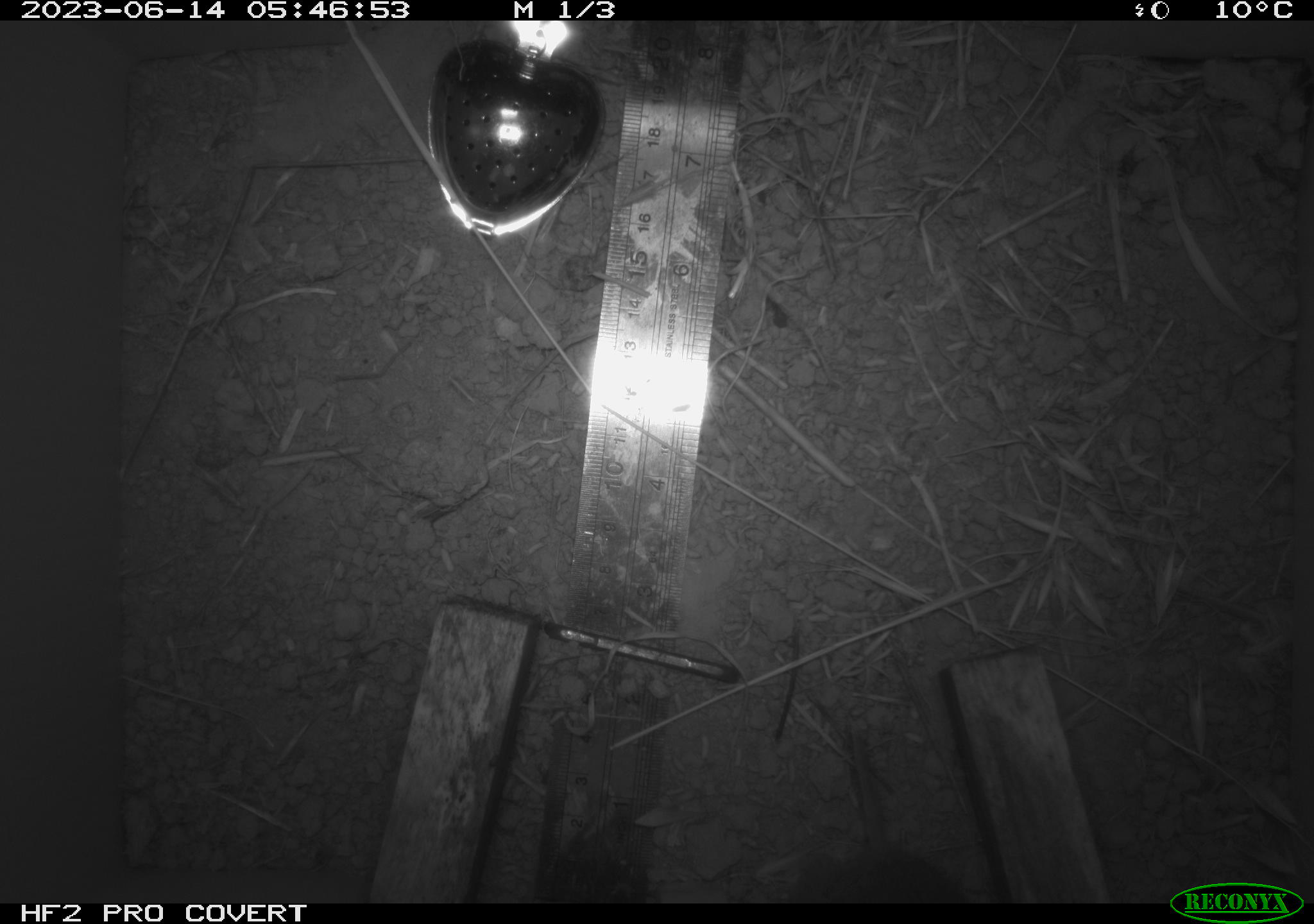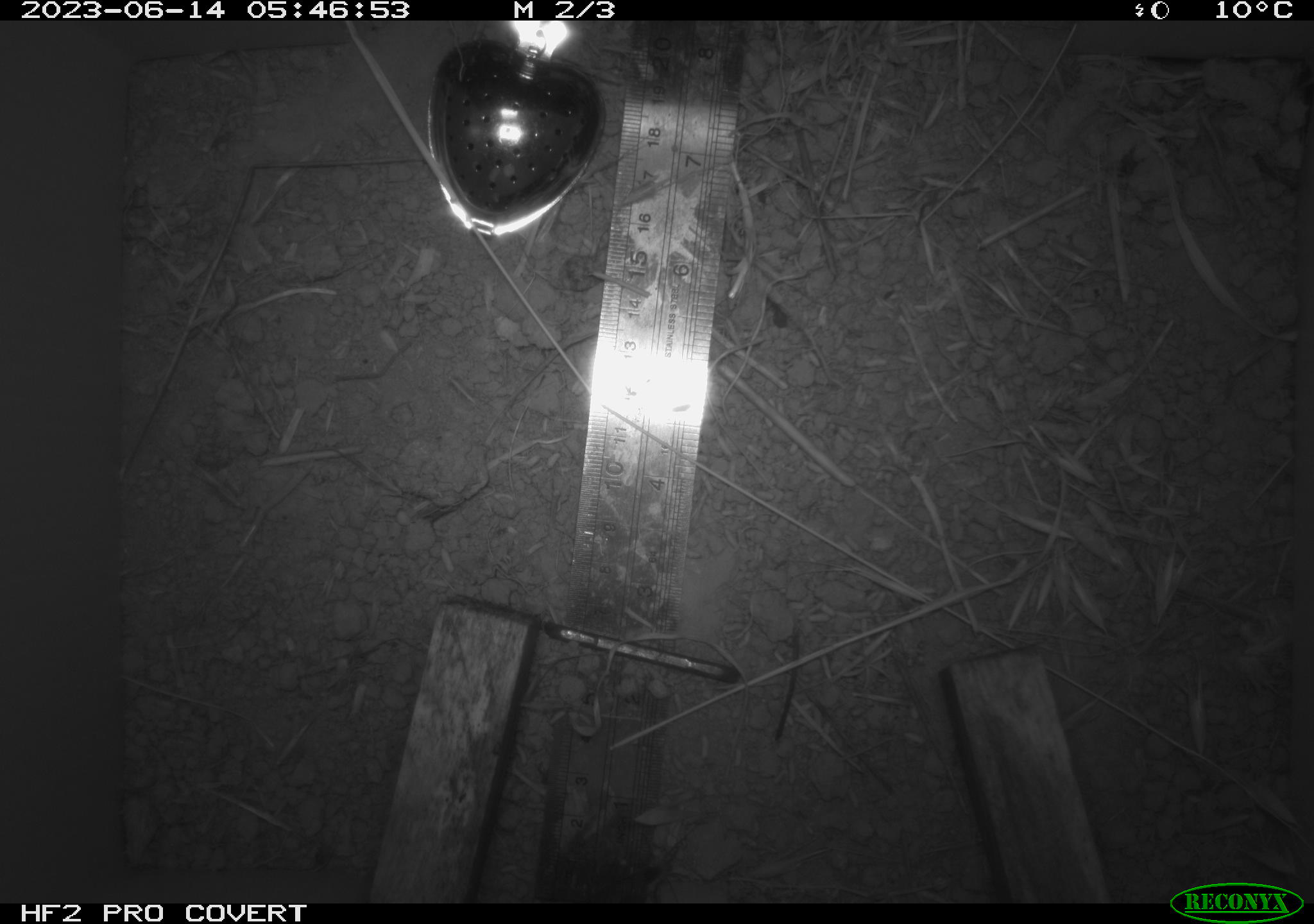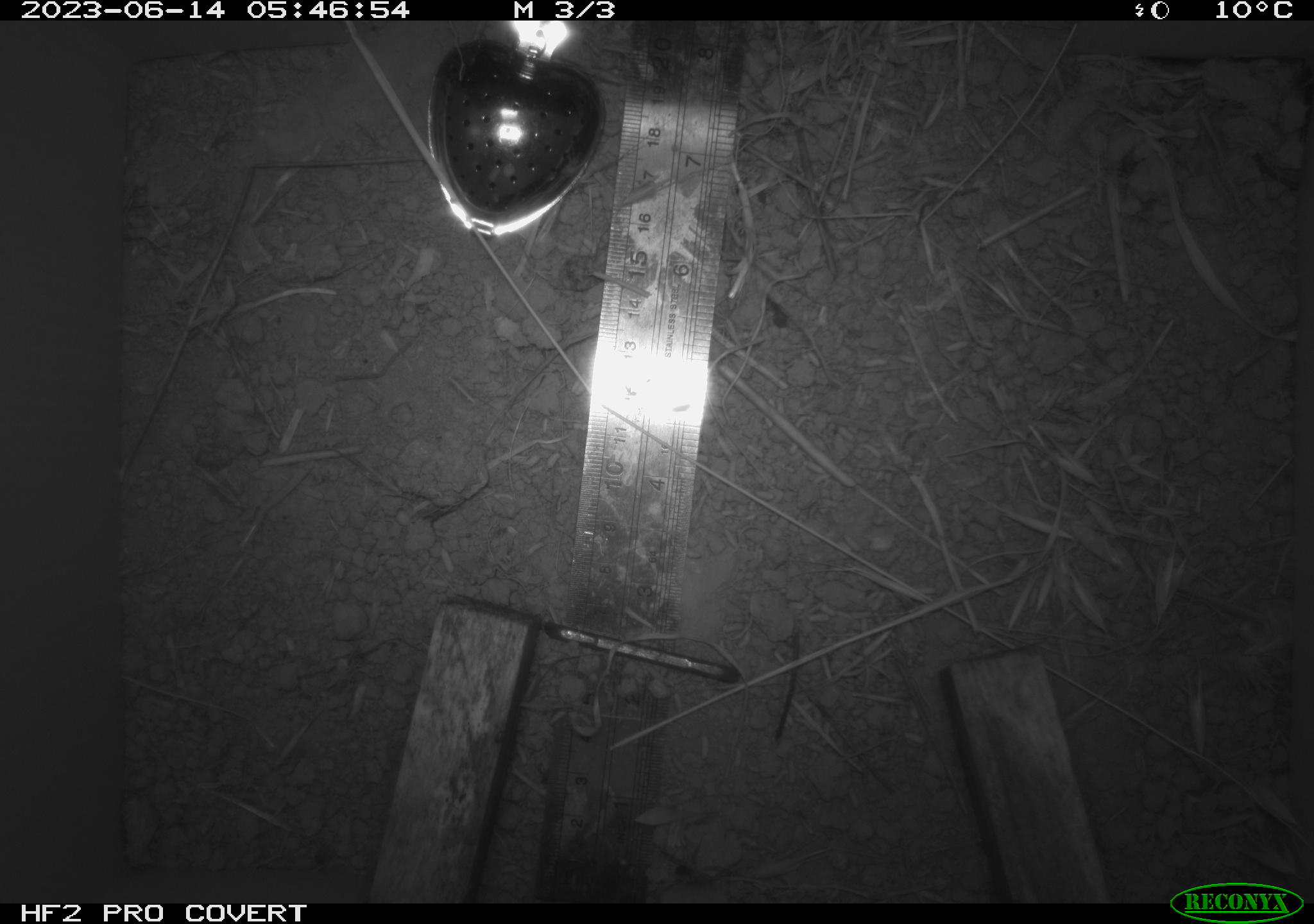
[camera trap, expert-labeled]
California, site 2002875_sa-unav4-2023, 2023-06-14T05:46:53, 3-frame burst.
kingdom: Animalia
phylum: Chordata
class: Mammalia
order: Rodentia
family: Cricetidae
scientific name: Arvicolinae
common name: voles, lemmings, and muskrats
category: arvicolinae subfamily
Arvicolinae subfamily (voles, lemmings, and muskrats) (Arvicolinae).